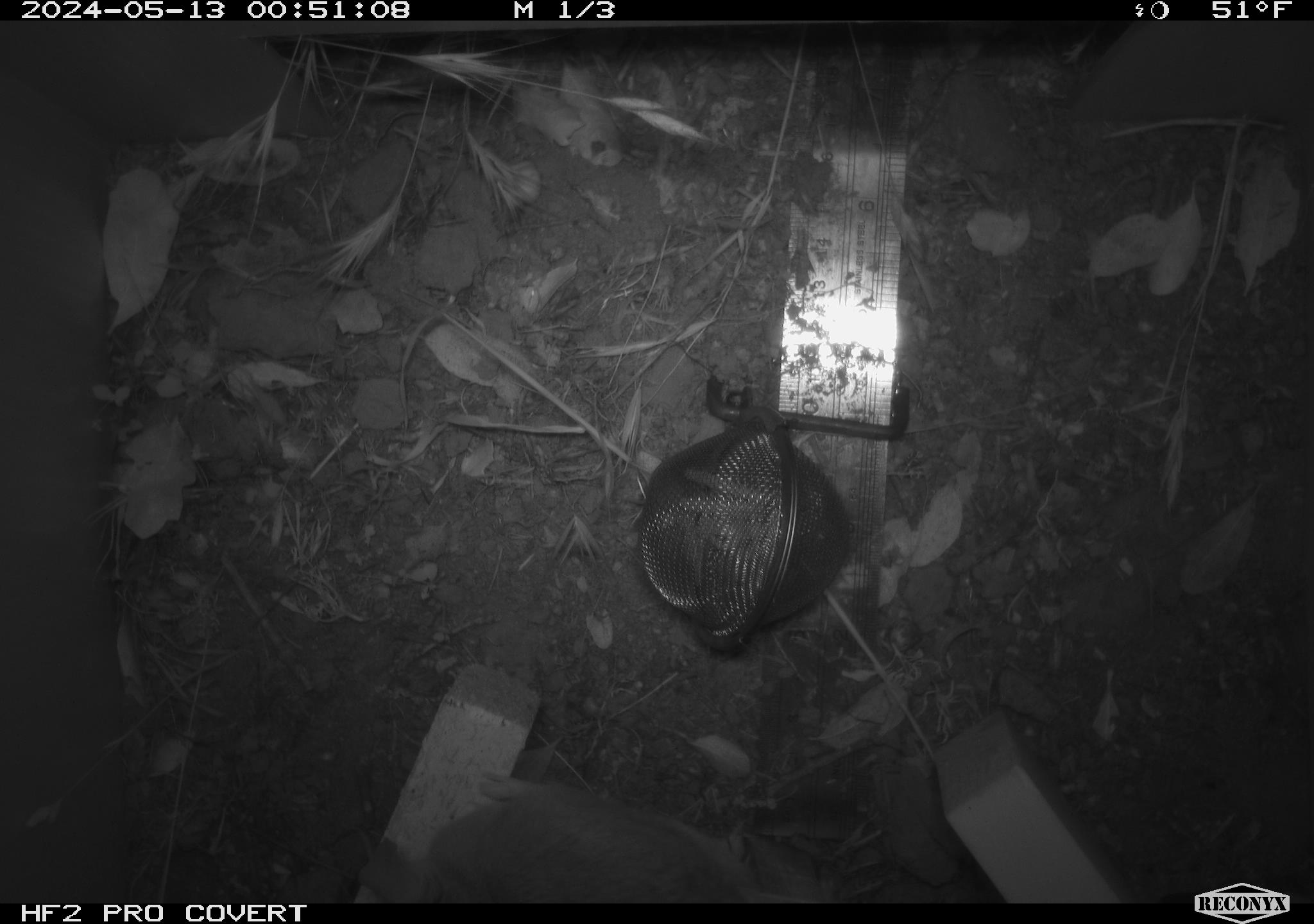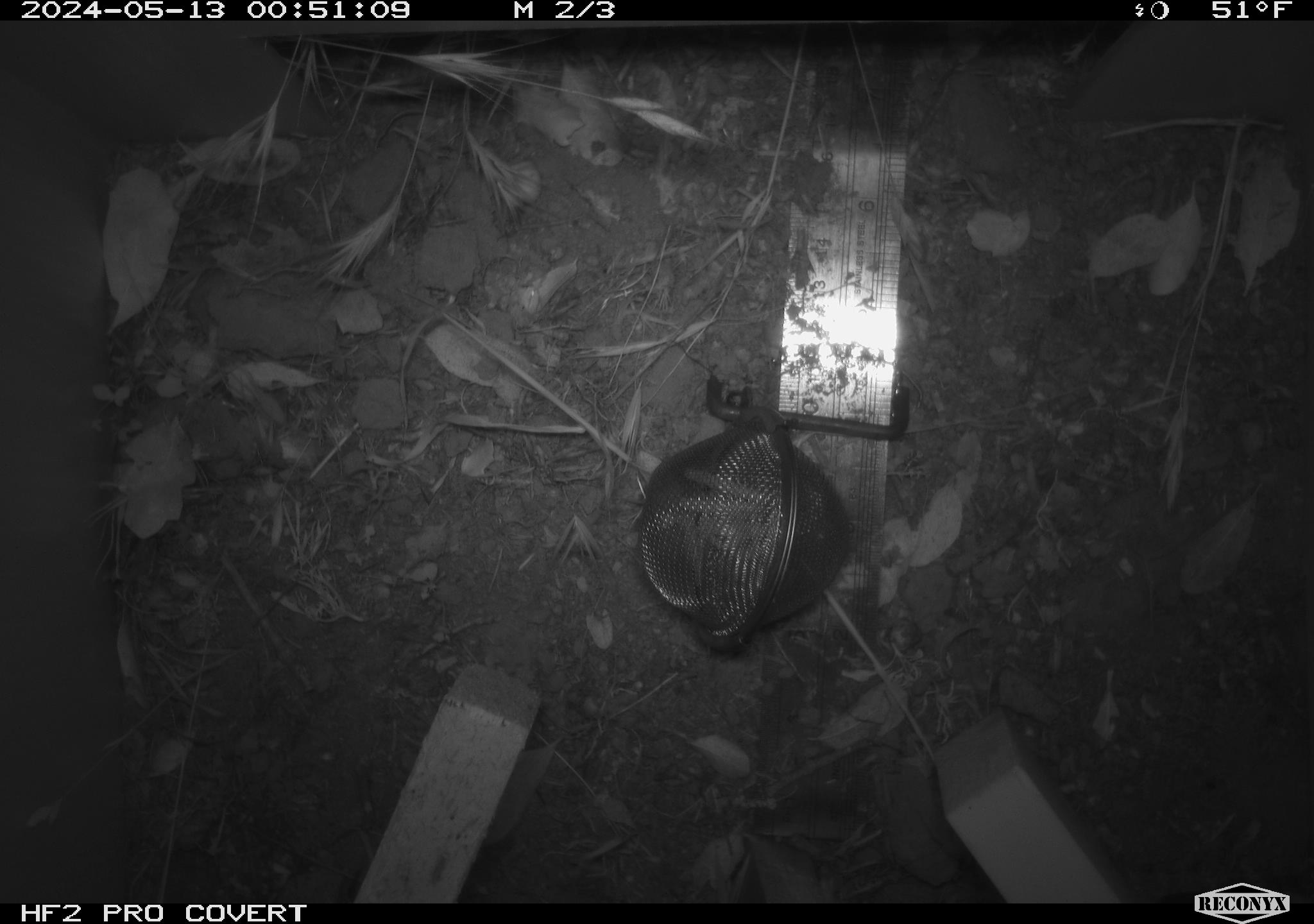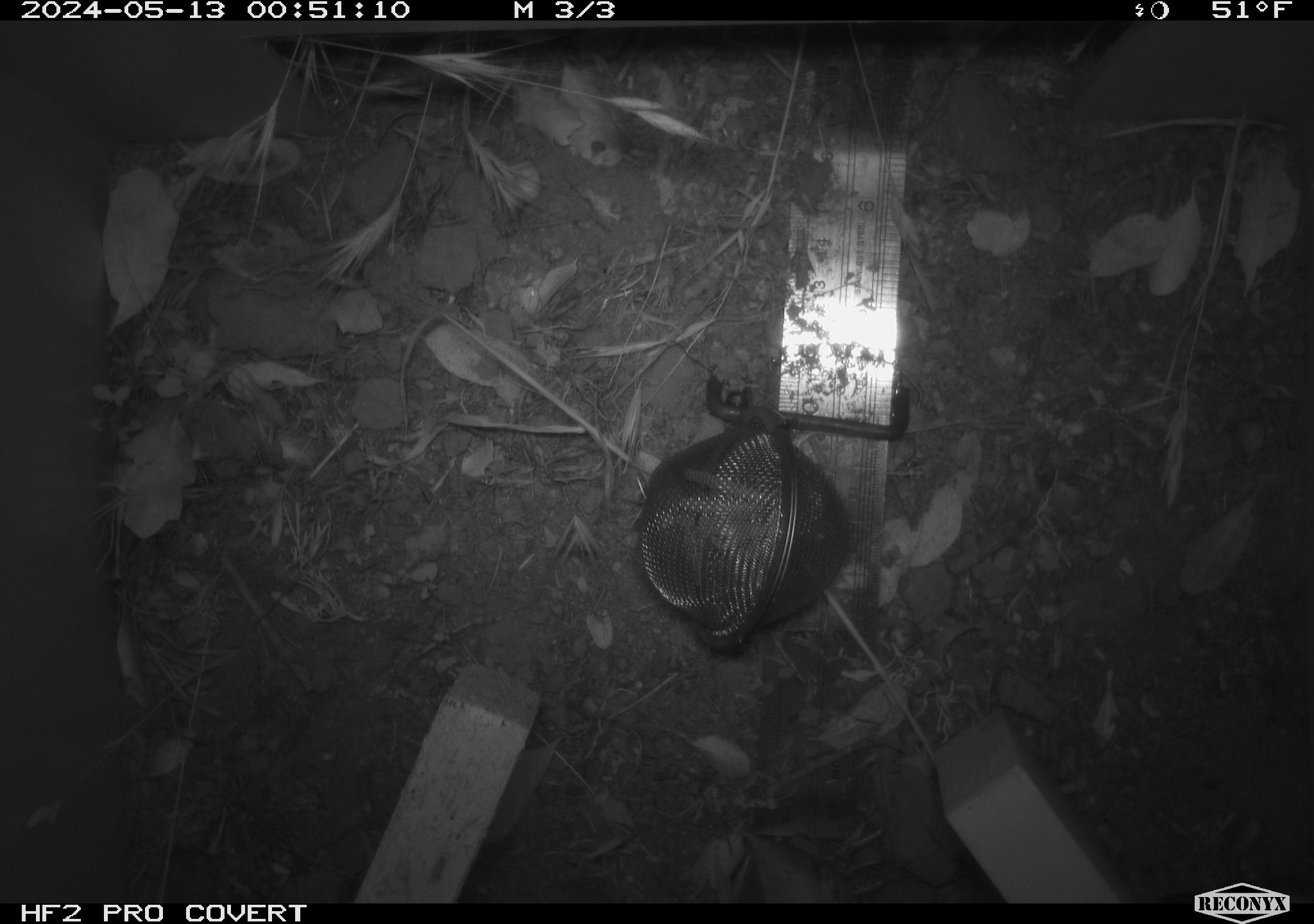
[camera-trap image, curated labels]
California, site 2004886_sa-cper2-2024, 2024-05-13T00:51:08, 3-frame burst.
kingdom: Animalia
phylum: Chordata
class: Mammalia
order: Rodentia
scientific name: Rodentia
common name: rodent